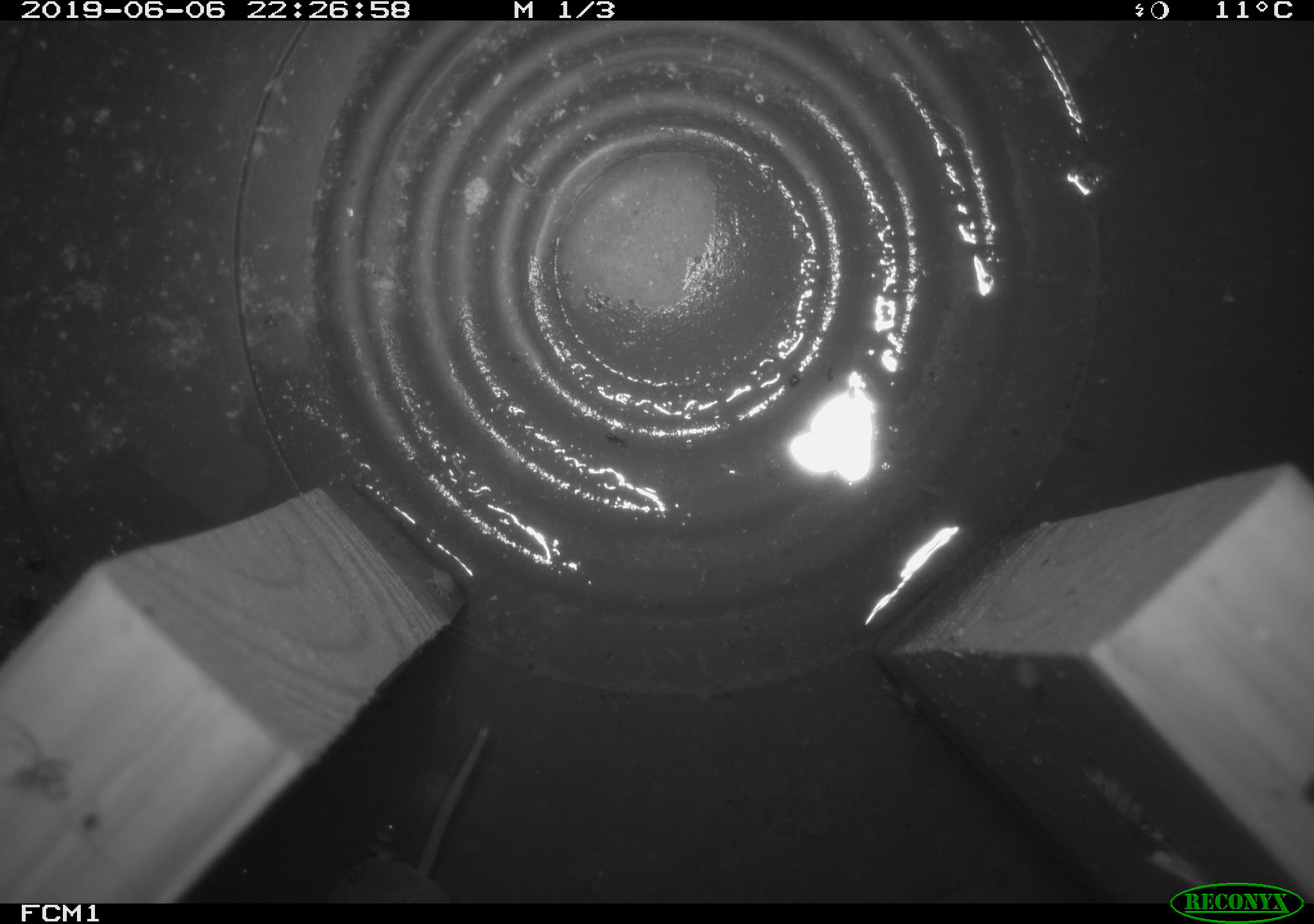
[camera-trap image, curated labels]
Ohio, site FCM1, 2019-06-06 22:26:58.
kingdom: Animalia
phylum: Chordata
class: Mammalia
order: Eulipotyphla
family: Soricidae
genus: Sorex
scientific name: Sorex cinereus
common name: masked shrew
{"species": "masked shrew (Sorex cinereus)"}